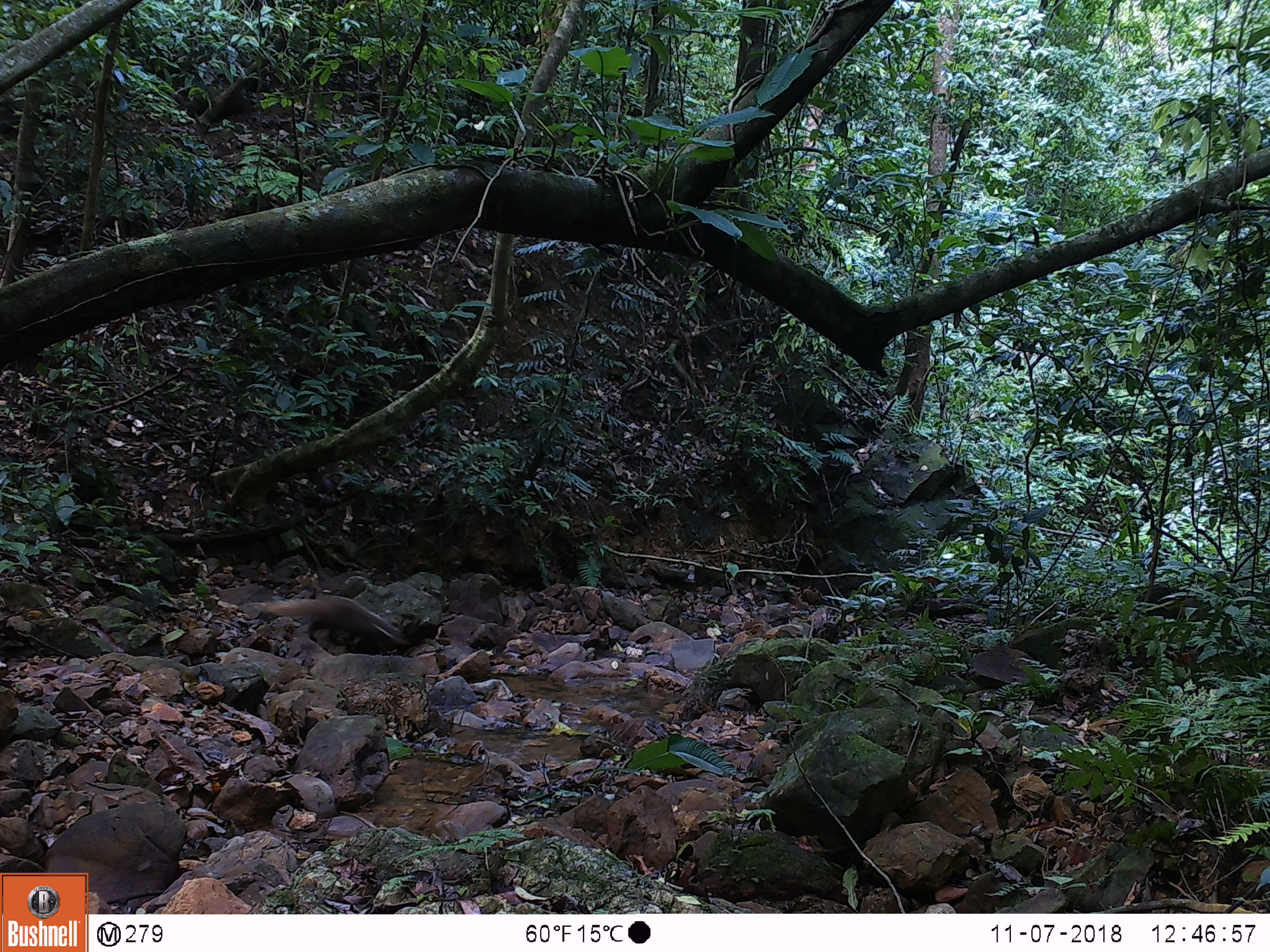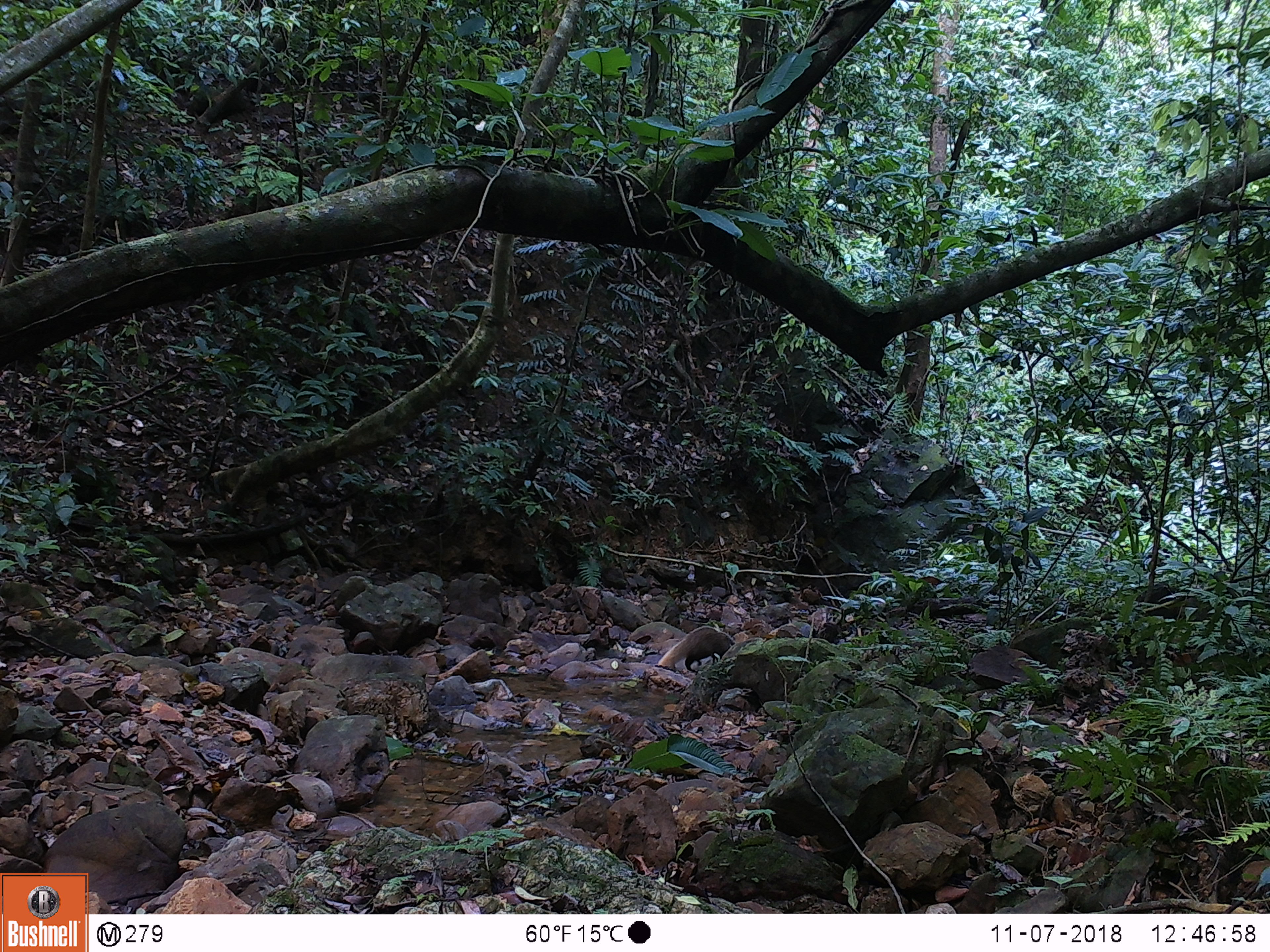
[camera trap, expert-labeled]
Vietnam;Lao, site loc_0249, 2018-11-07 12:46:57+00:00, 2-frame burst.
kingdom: Animalia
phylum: Chordata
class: Mammalia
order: Carnivora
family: Herpestidae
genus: Urva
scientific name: Urva urva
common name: crab-eating mongoose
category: crab eating mongoose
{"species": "crab eating mongoose (crab-eating mongoose) (Urva urva)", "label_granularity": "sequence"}